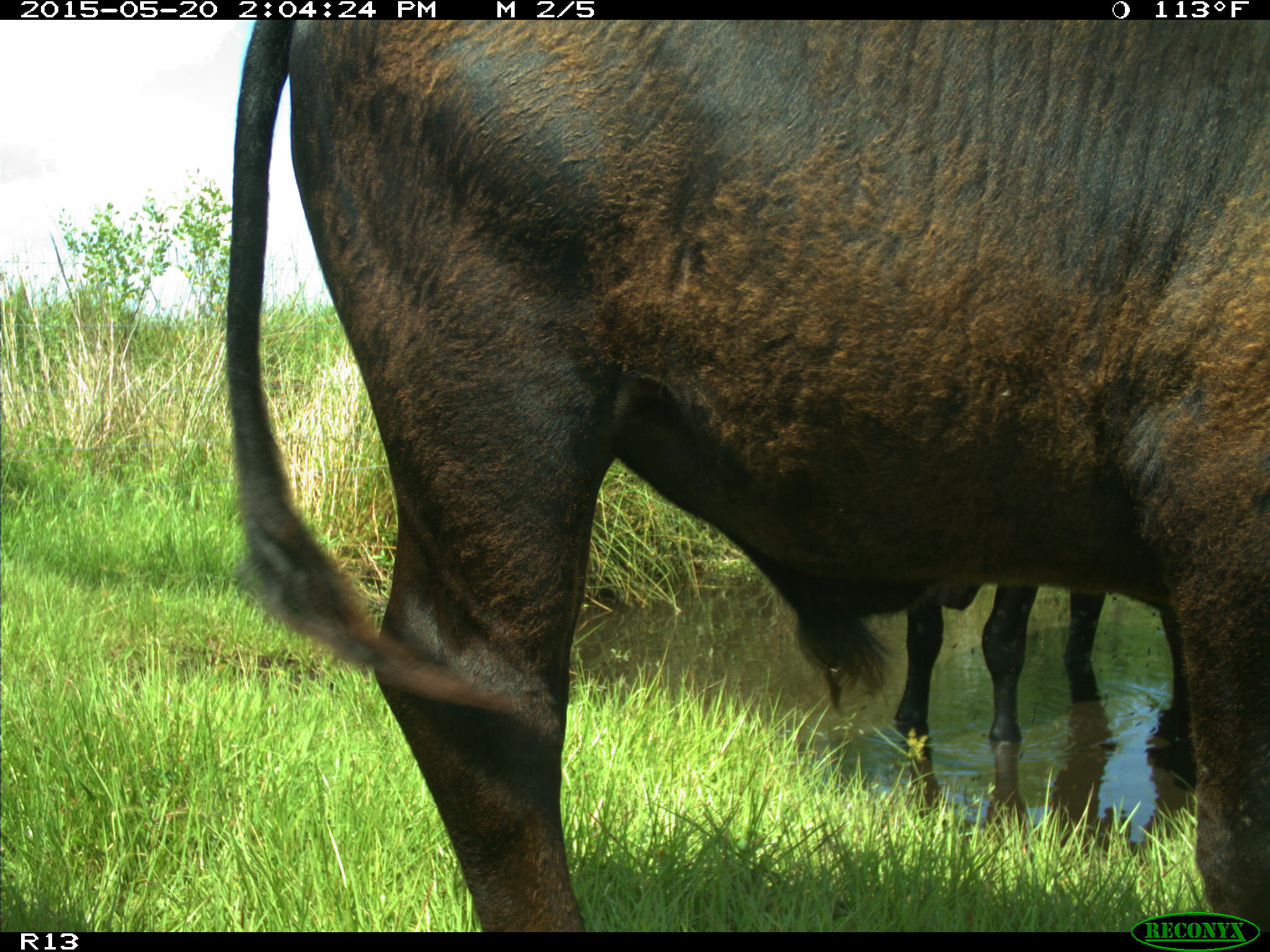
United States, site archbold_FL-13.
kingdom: Animalia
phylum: Chordata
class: Mammalia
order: Artiodactyla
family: Bovidae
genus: Bos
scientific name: Bos taurus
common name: domestic cow